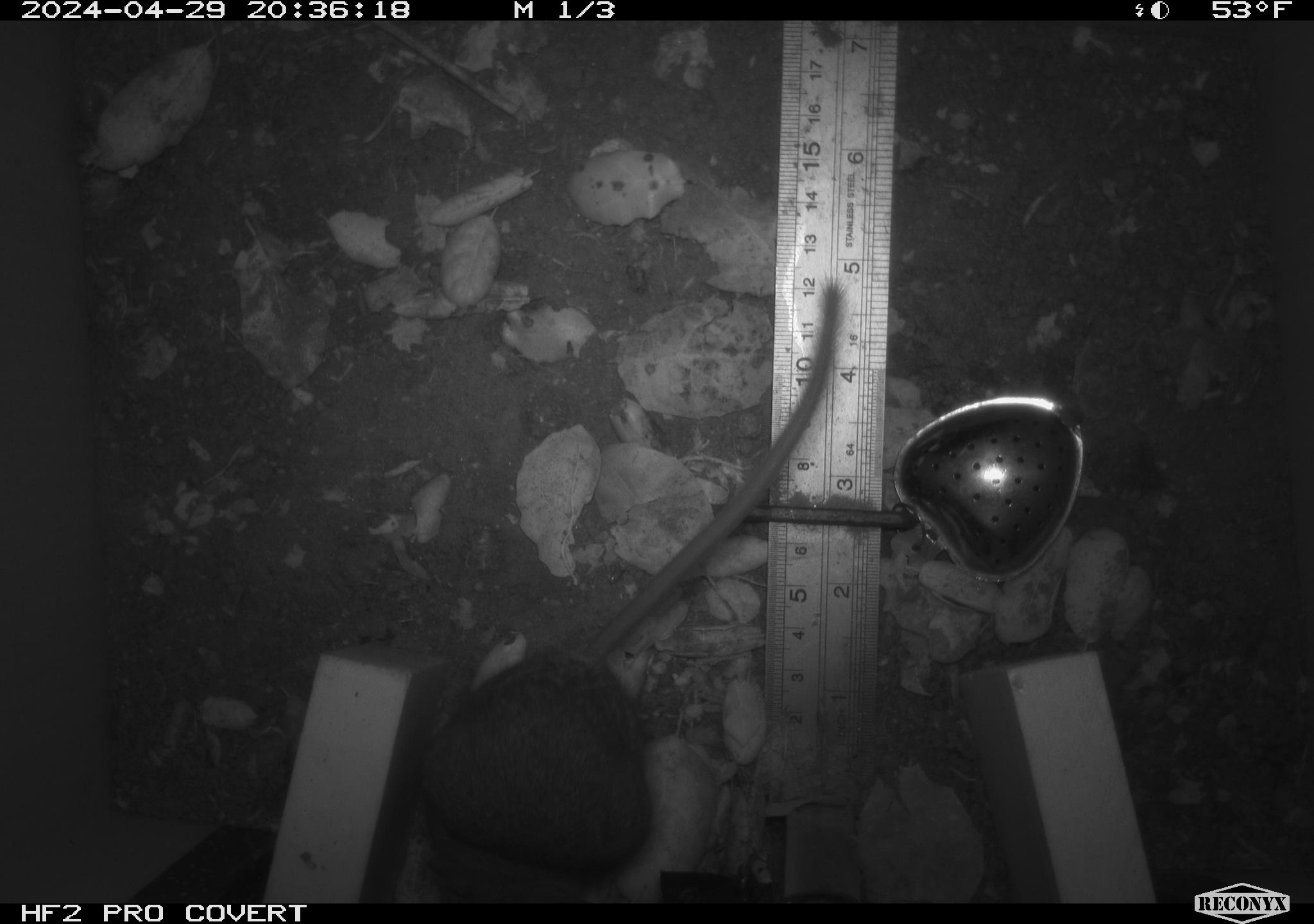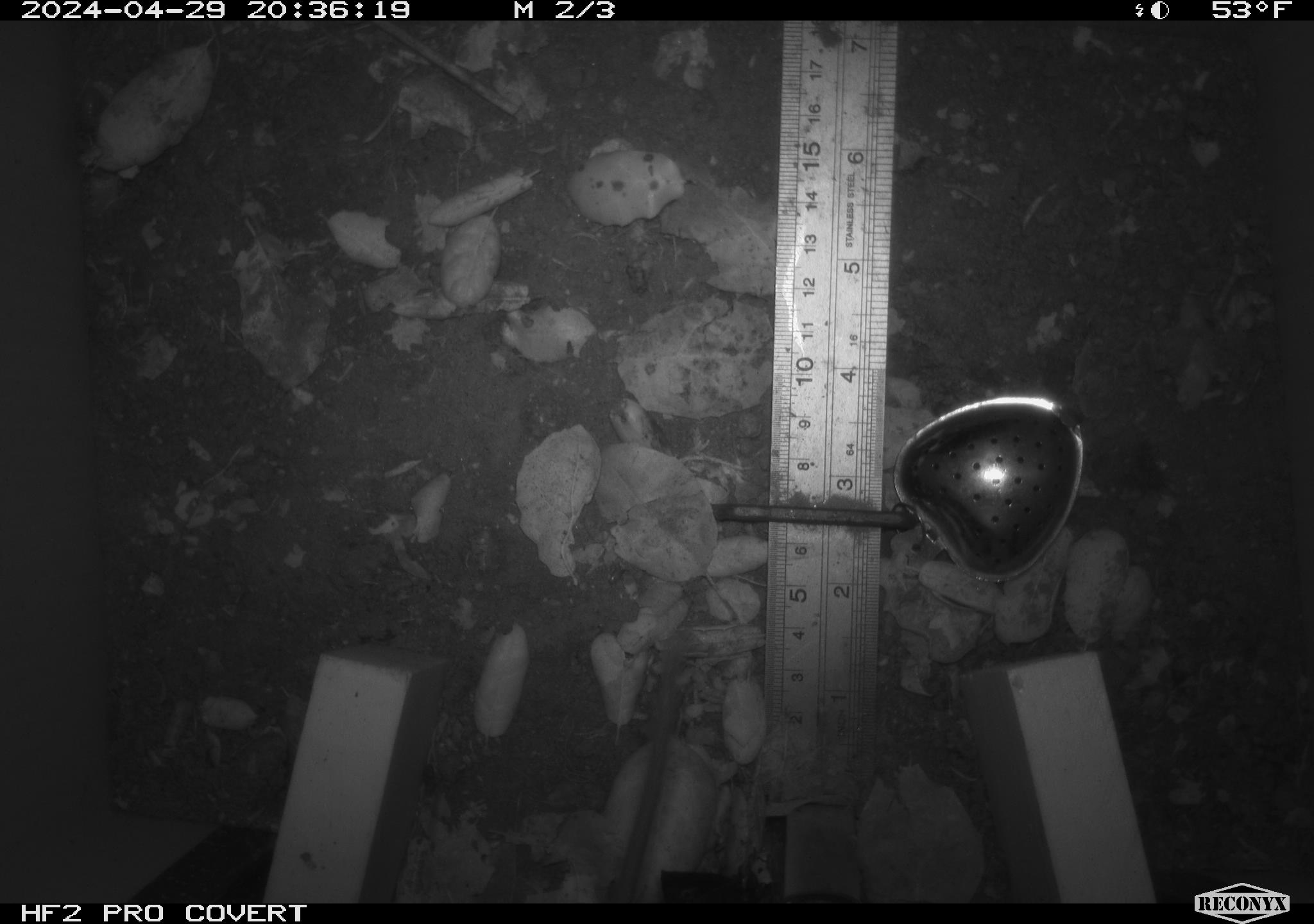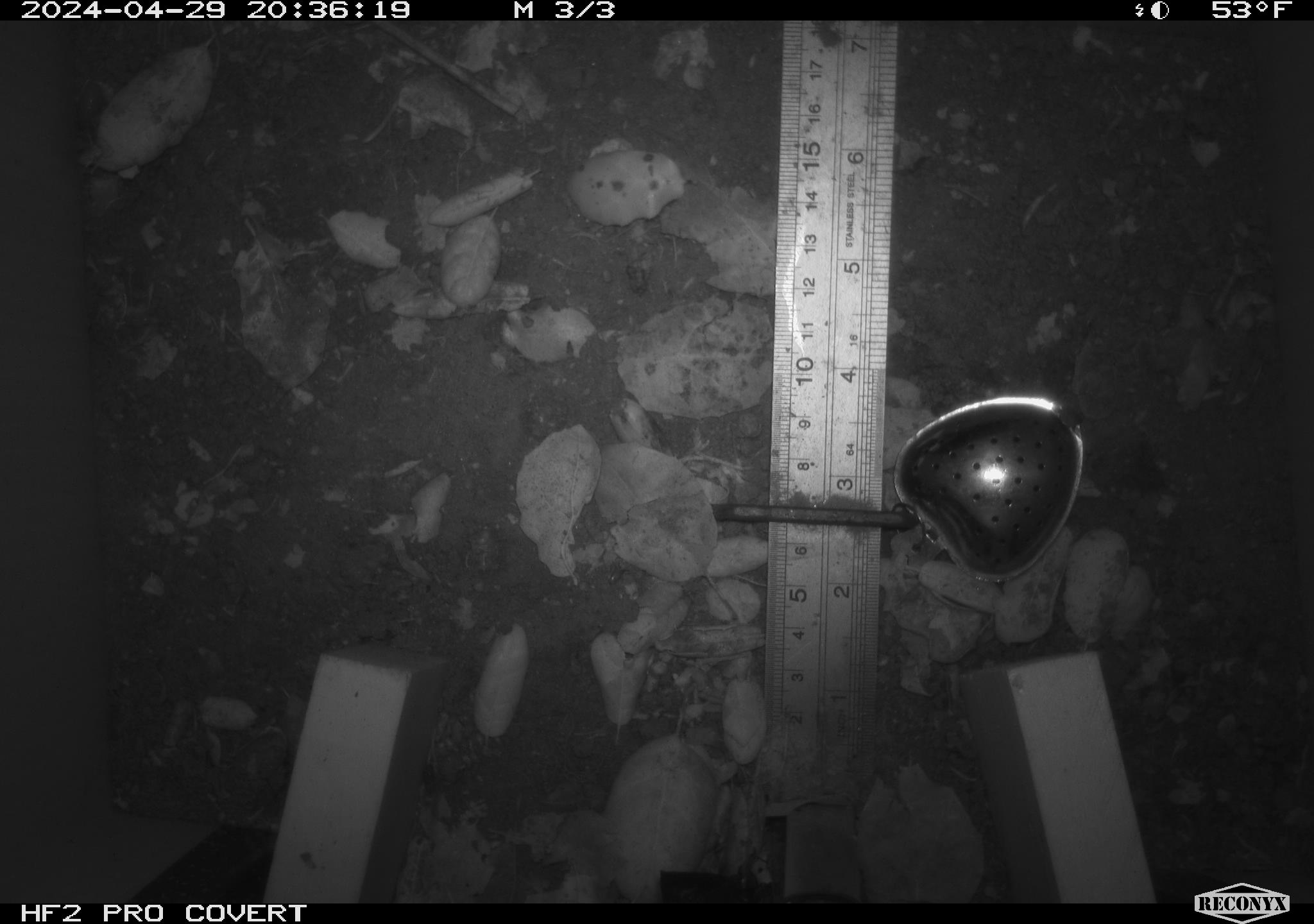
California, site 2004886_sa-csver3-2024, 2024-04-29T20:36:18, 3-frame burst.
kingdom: Animalia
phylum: Chordata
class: Mammalia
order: Rodentia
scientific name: Rodentia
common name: rodent